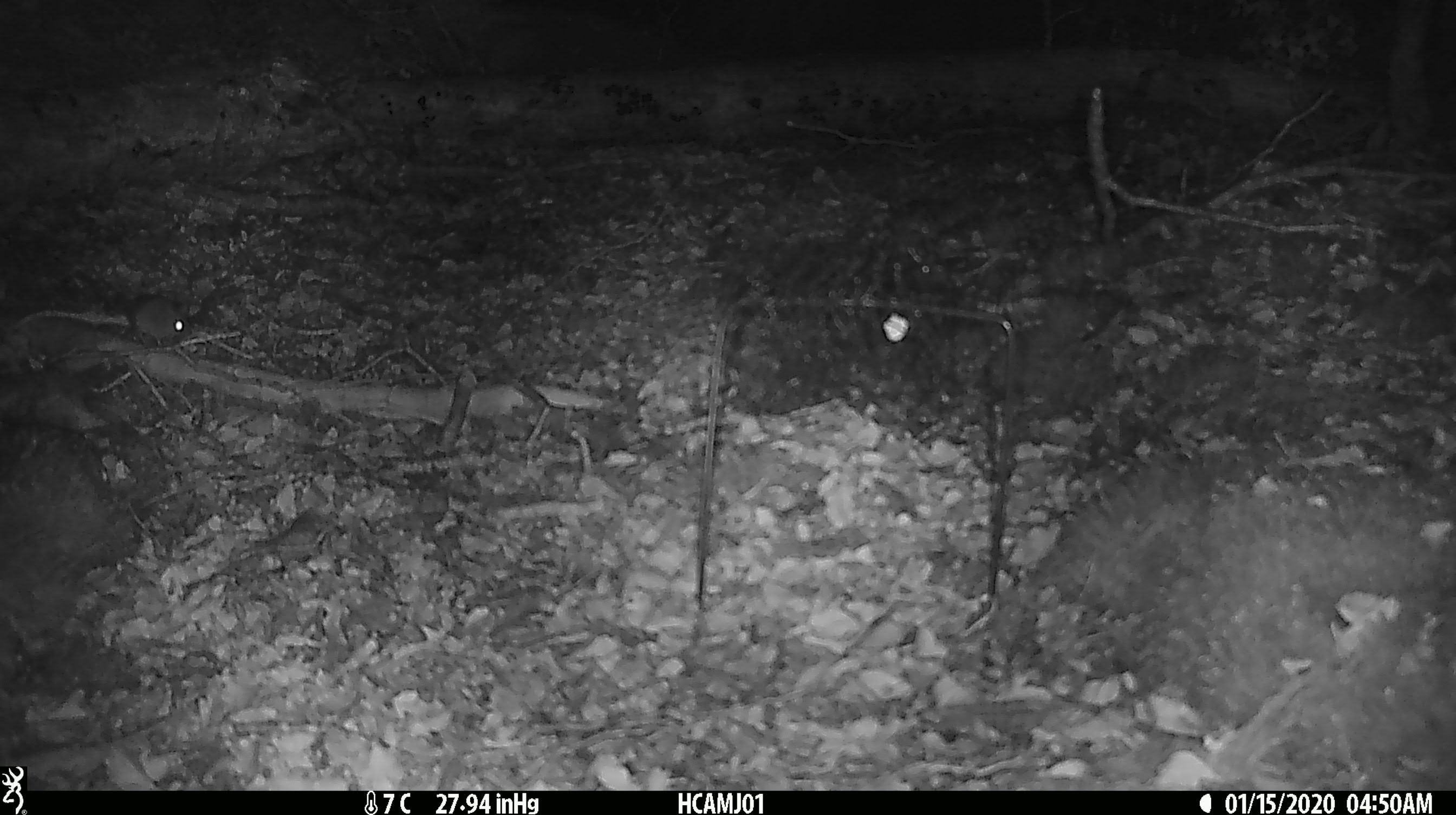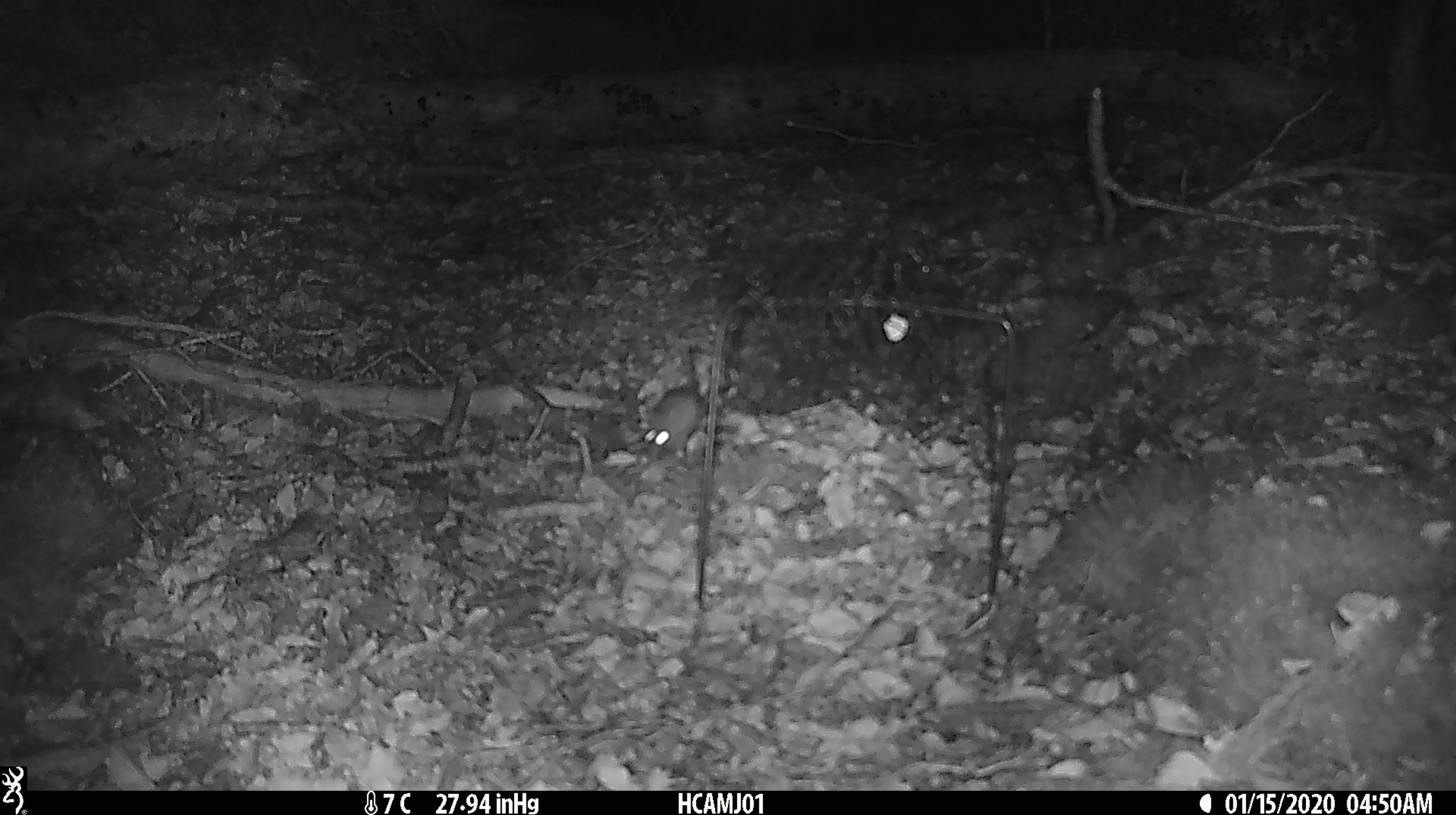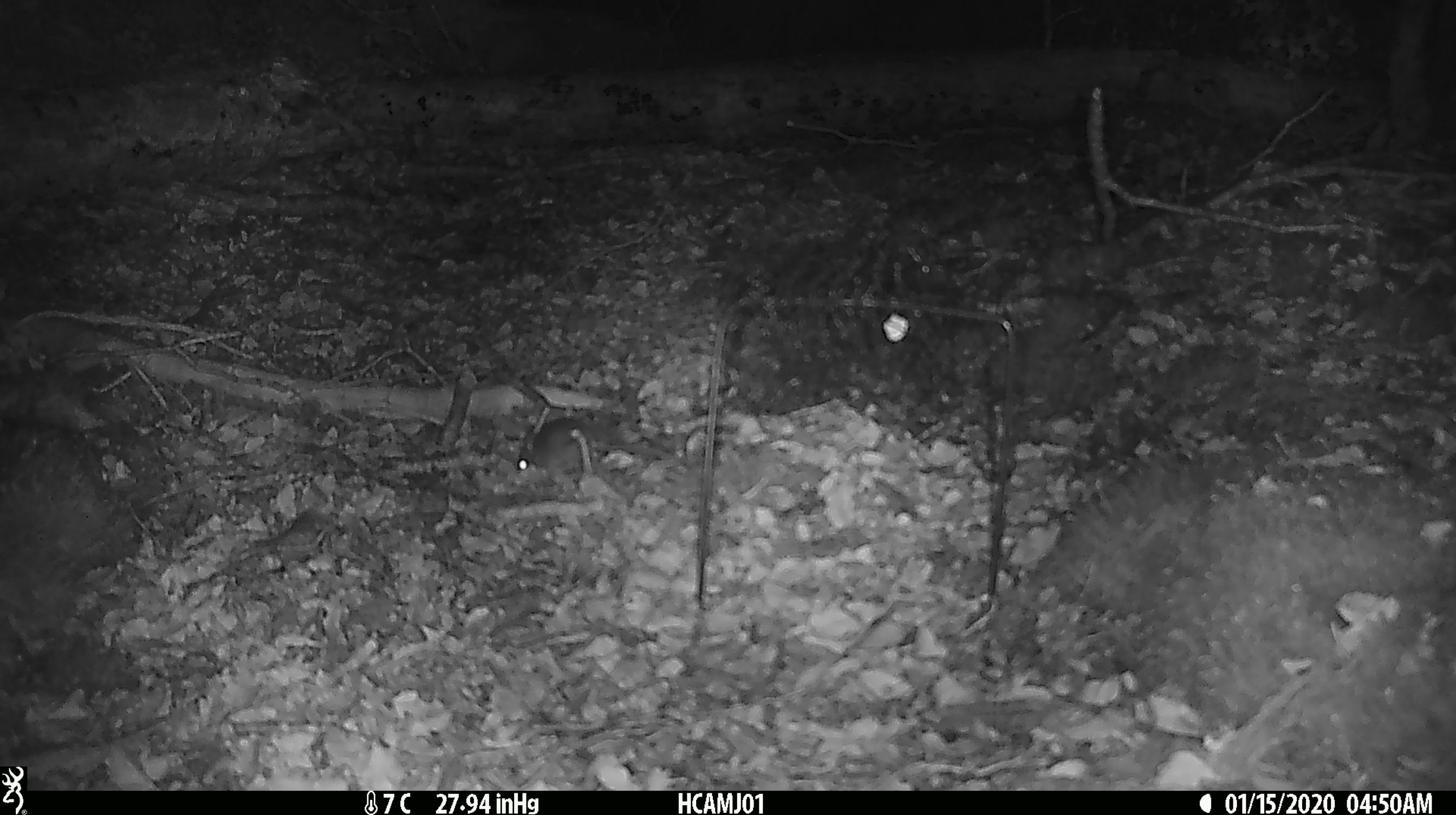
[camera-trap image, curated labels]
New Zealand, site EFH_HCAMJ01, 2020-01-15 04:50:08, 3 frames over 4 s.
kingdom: Animalia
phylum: Chordata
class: Mammalia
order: Rodentia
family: Muridae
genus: Mus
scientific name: Mus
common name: mouse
Mouse (Mus).